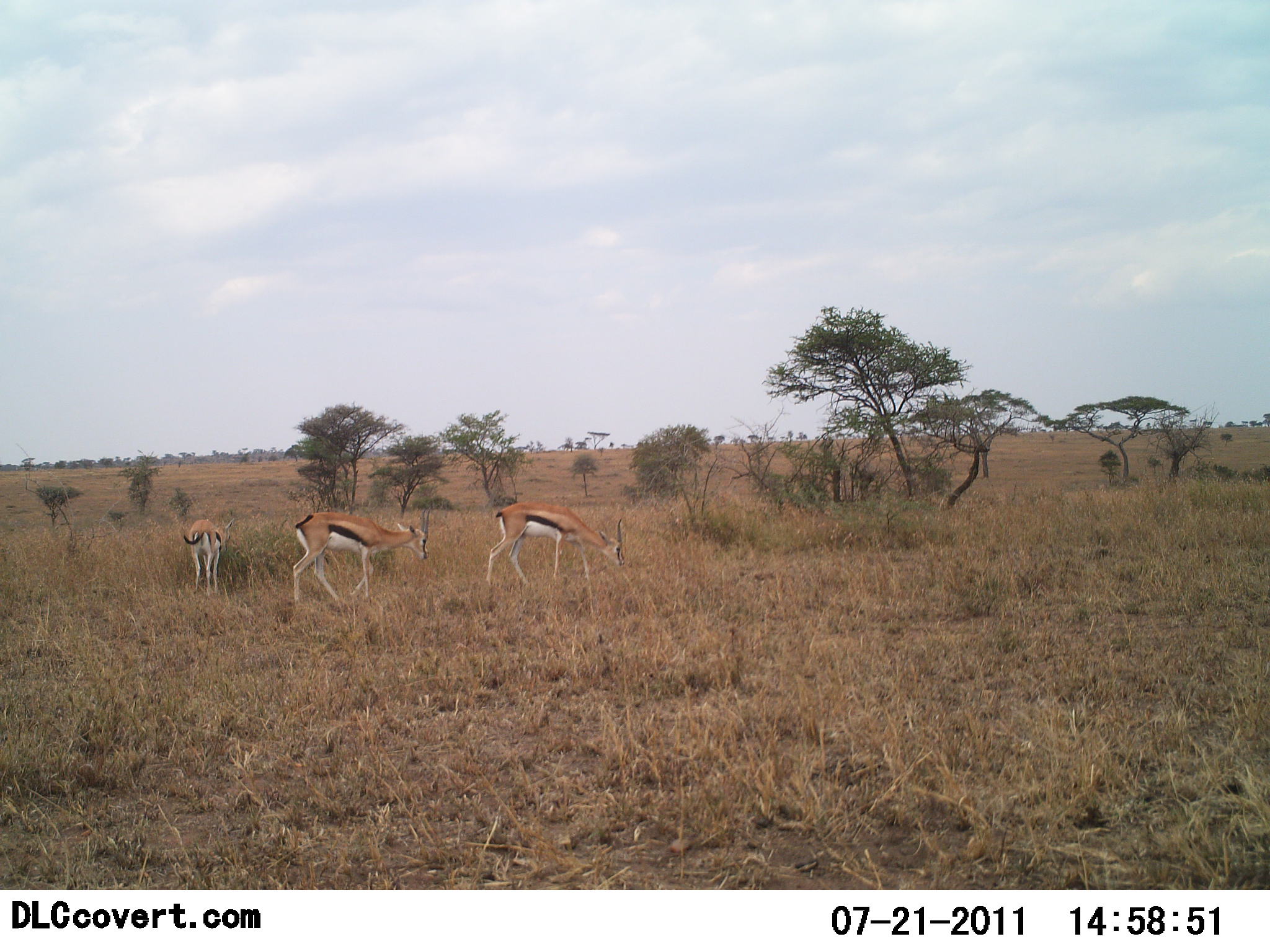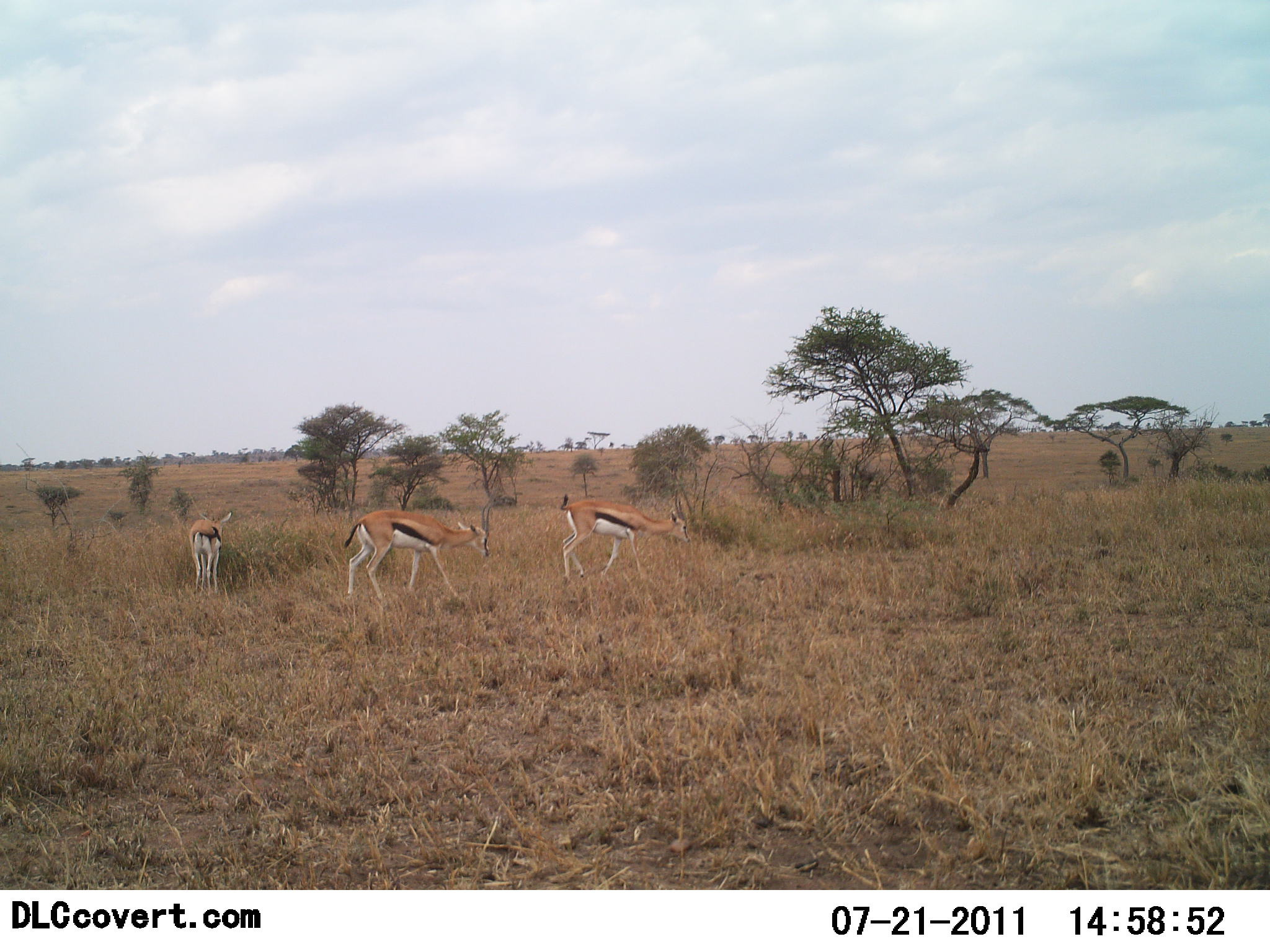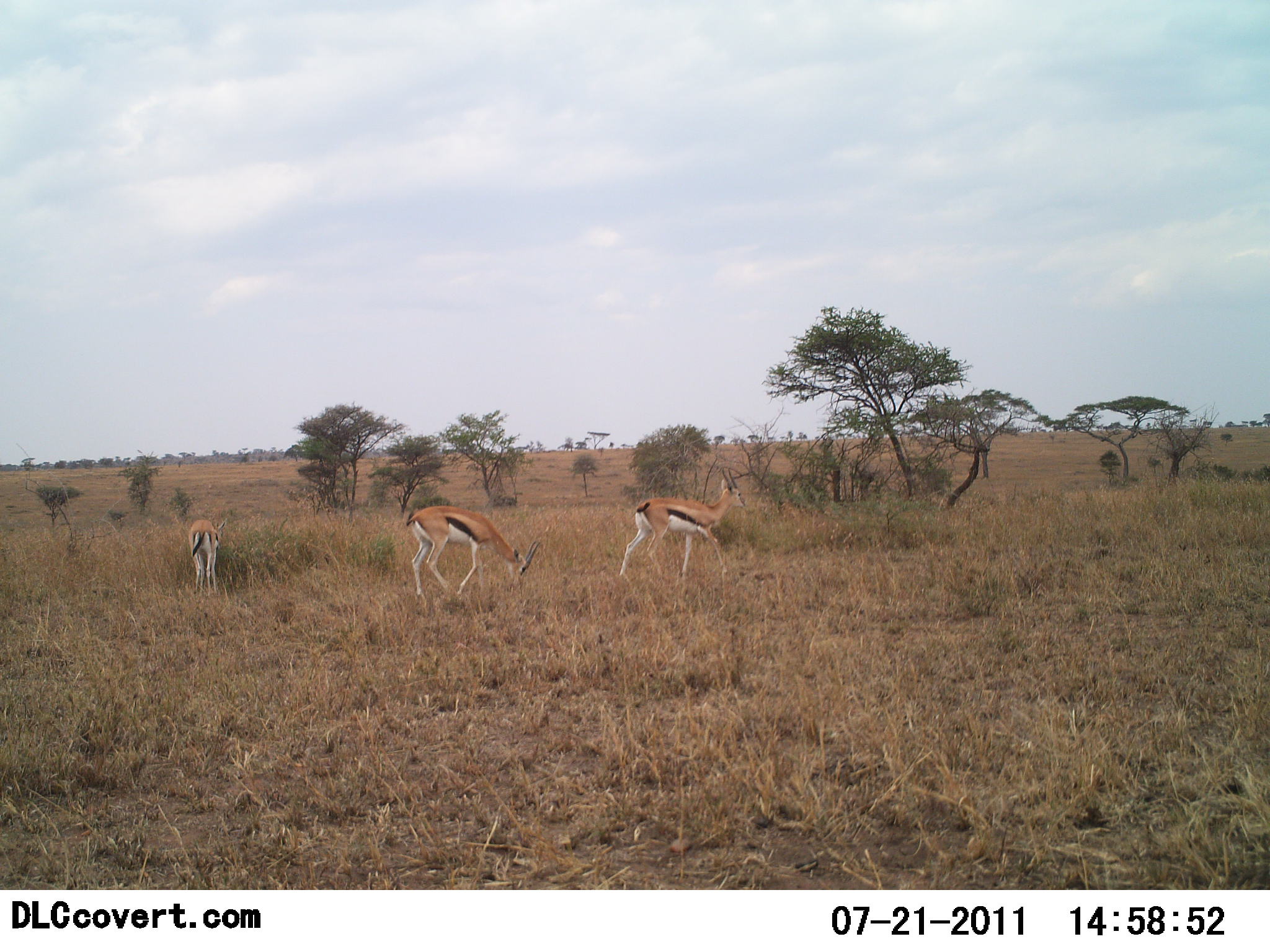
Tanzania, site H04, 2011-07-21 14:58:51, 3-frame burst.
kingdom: Animalia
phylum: Chordata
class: Mammalia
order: Artiodactyla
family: Bovidae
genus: Eudorcas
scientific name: Eudorcas thomsonii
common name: thomson's gazelle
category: gazellethomsons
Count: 3.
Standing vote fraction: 50%.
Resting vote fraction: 0%.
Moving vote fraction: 60%.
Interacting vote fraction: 0%.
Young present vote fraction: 0%.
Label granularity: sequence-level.